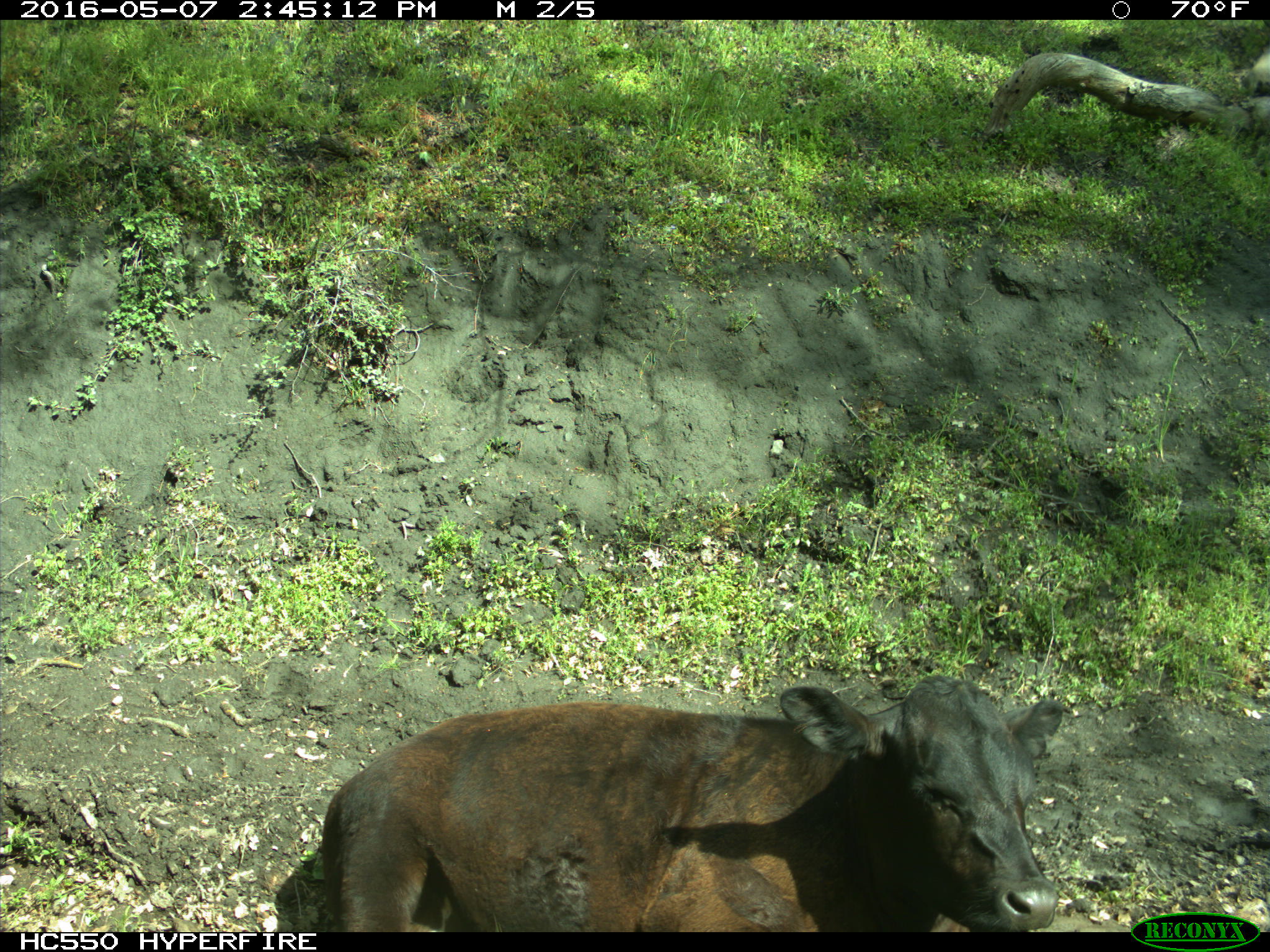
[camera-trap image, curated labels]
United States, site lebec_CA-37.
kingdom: Animalia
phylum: Chordata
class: Mammalia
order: Artiodactyla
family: Bovidae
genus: Bos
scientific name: Bos taurus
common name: domestic cow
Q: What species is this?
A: Bos taurus (domestic cow).